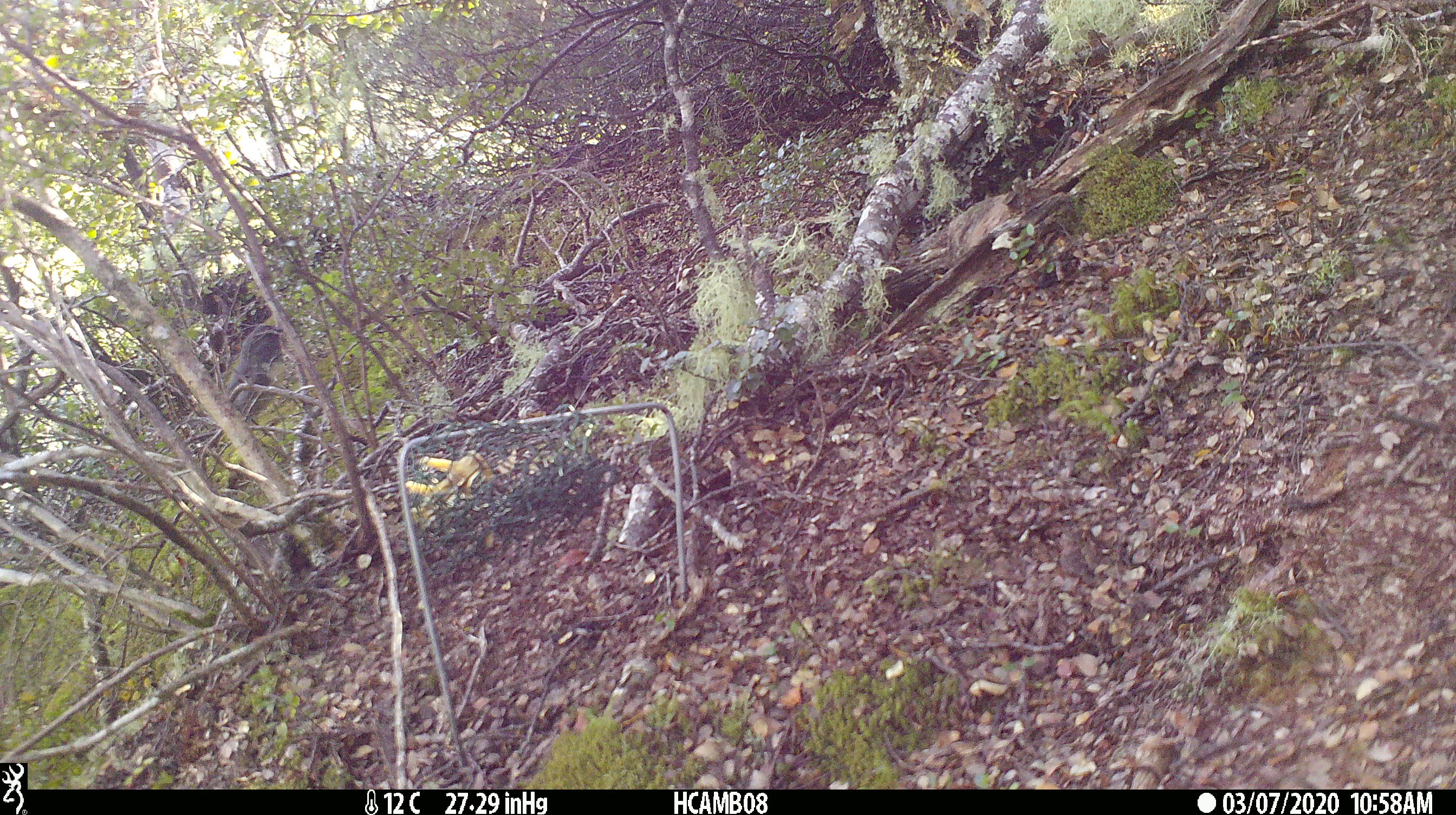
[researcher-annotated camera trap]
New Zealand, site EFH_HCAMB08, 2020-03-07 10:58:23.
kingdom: Animalia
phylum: Chordata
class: Aves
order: Passeriformes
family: Petroicidae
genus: Petroica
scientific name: Petroica australis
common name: new zealand robin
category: robin